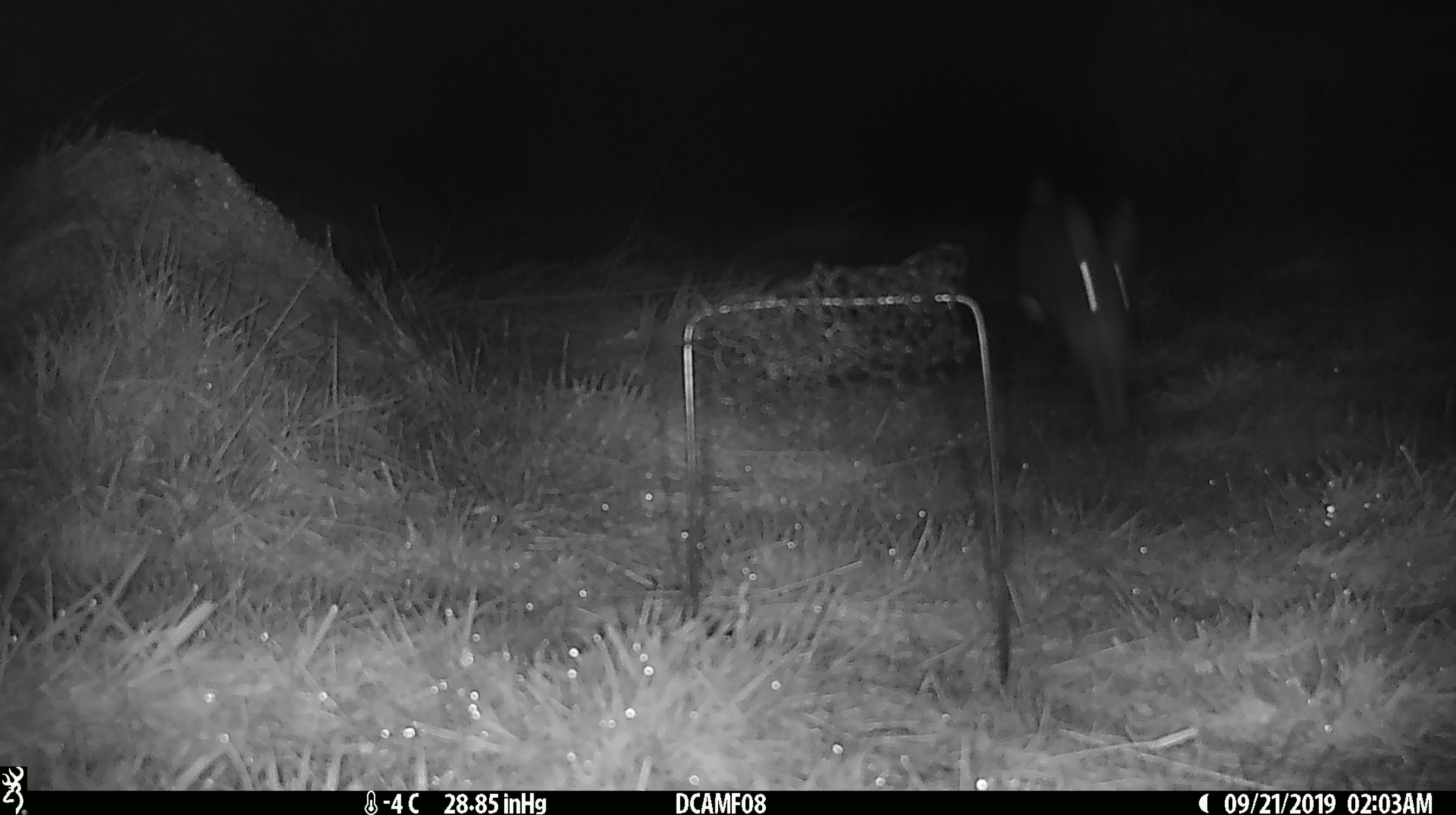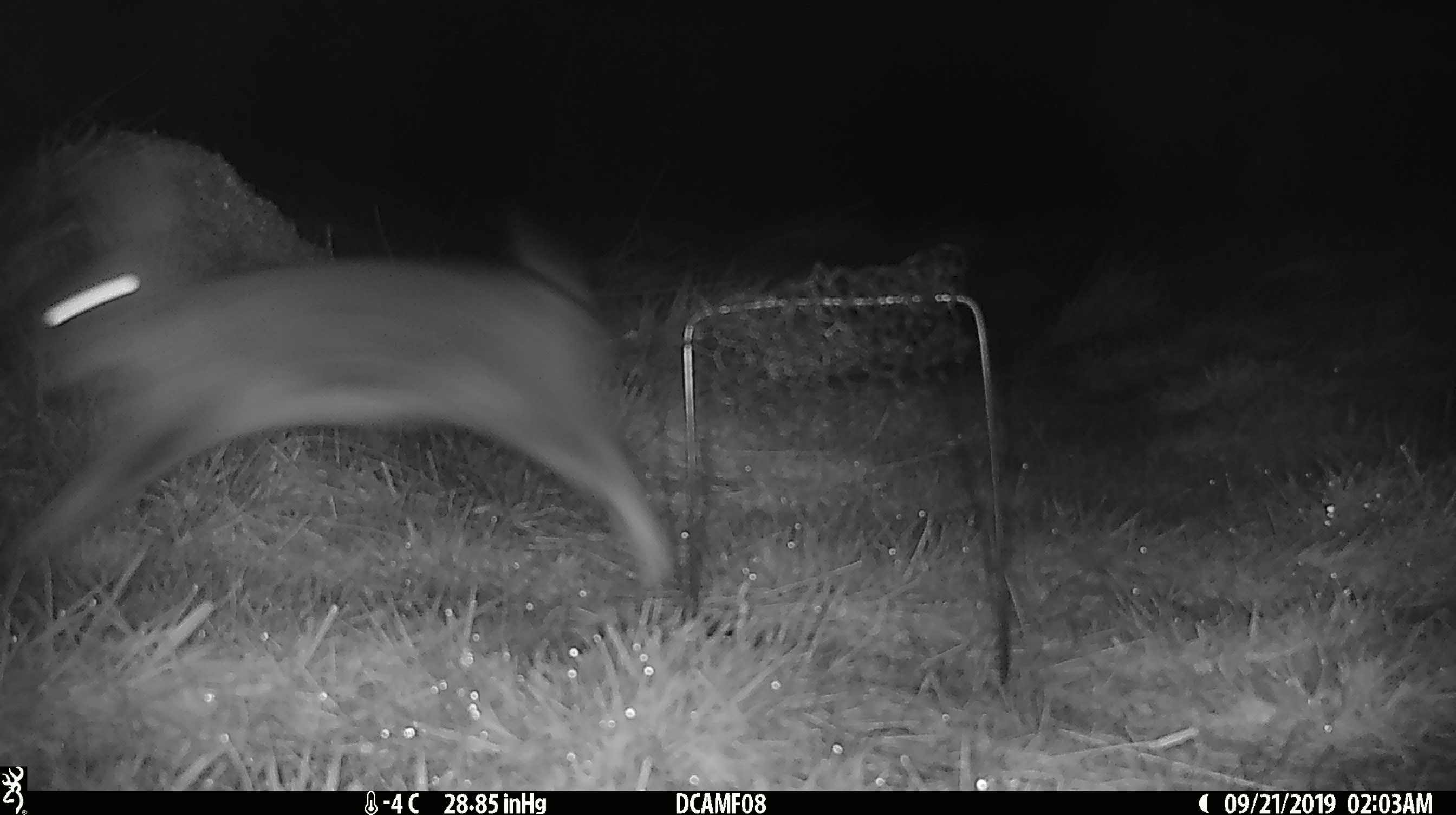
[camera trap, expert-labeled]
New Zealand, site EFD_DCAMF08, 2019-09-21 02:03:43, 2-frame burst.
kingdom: Animalia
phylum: Chordata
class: Mammalia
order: Lagomorpha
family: Leporidae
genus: Oryctolagus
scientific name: Oryctolagus cuniculus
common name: european rabbit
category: rabbit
Rabbit (european rabbit) (Oryctolagus cuniculus).